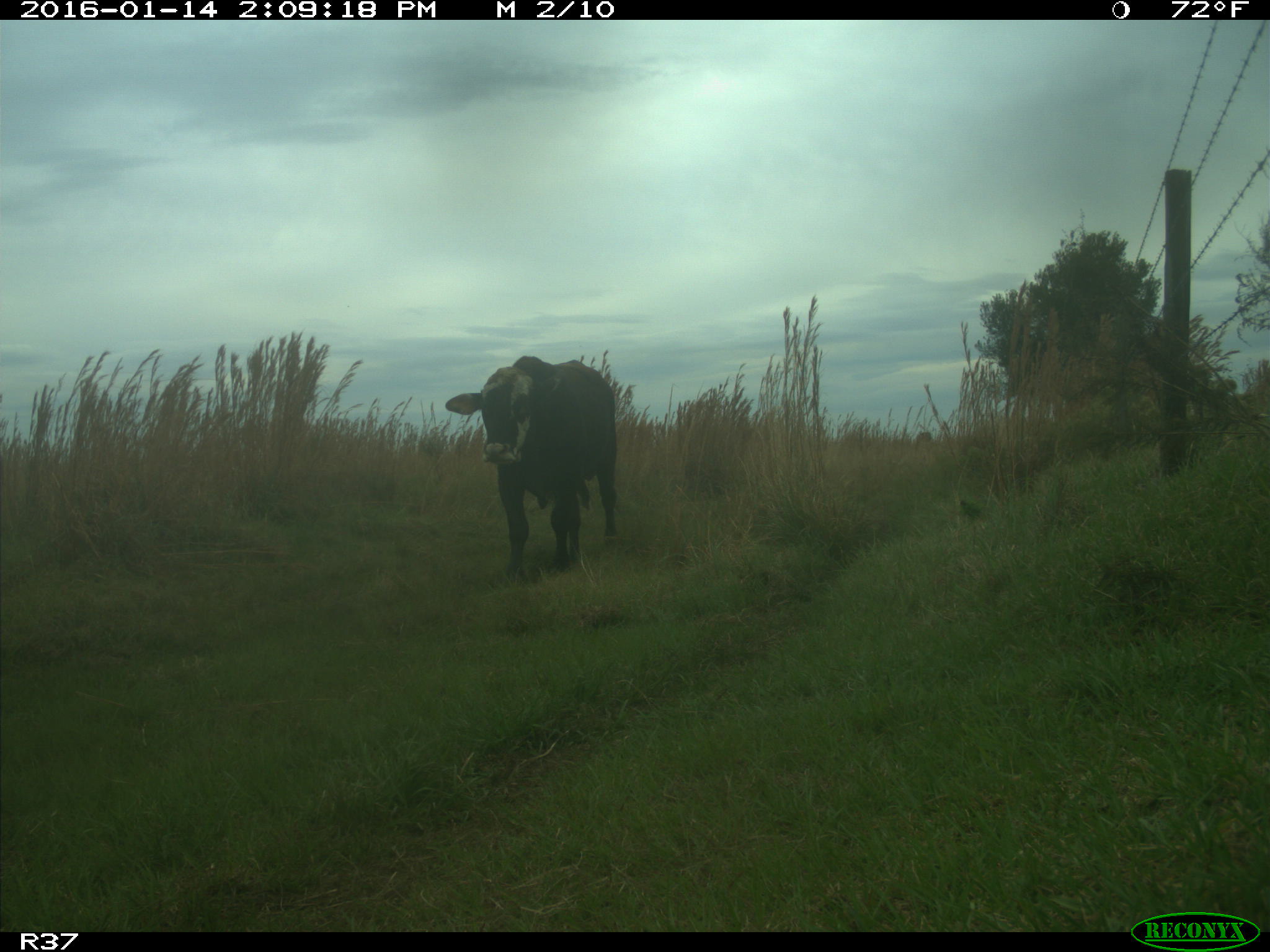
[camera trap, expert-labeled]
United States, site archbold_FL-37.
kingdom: Animalia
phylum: Chordata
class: Mammalia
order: Artiodactyla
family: Bovidae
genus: Bos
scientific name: Bos taurus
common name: domestic cow